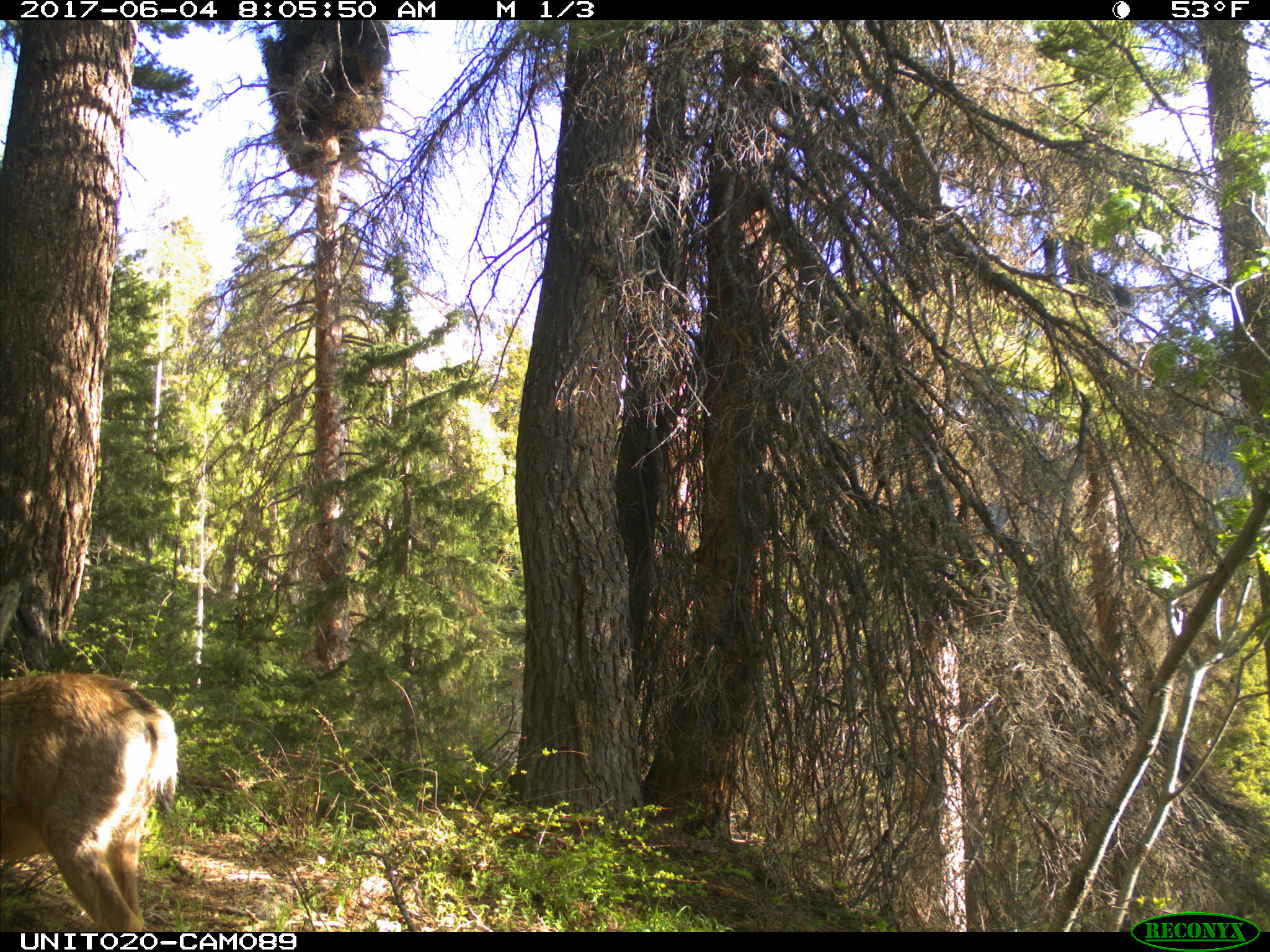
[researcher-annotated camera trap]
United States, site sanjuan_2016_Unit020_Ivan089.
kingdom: Animalia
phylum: Chordata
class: Mammalia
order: Artiodactyla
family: Cervidae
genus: Odocoileus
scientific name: Odocoileus hemionus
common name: mule deer